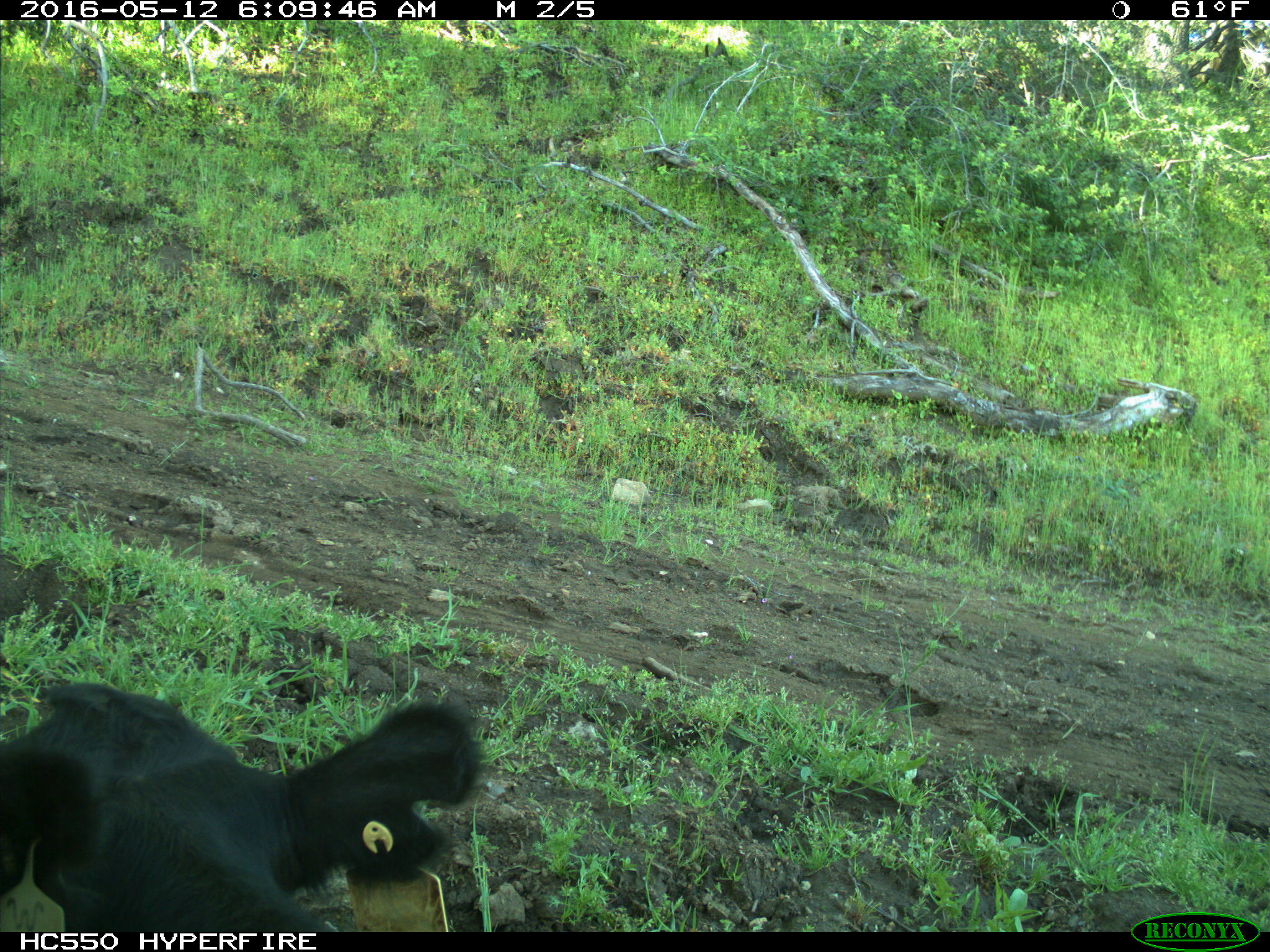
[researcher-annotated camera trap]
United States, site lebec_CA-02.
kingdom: Animalia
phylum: Chordata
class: Mammalia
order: Artiodactyla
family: Bovidae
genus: Bos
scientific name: Bos taurus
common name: domestic cow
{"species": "Bos taurus (domestic cow)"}